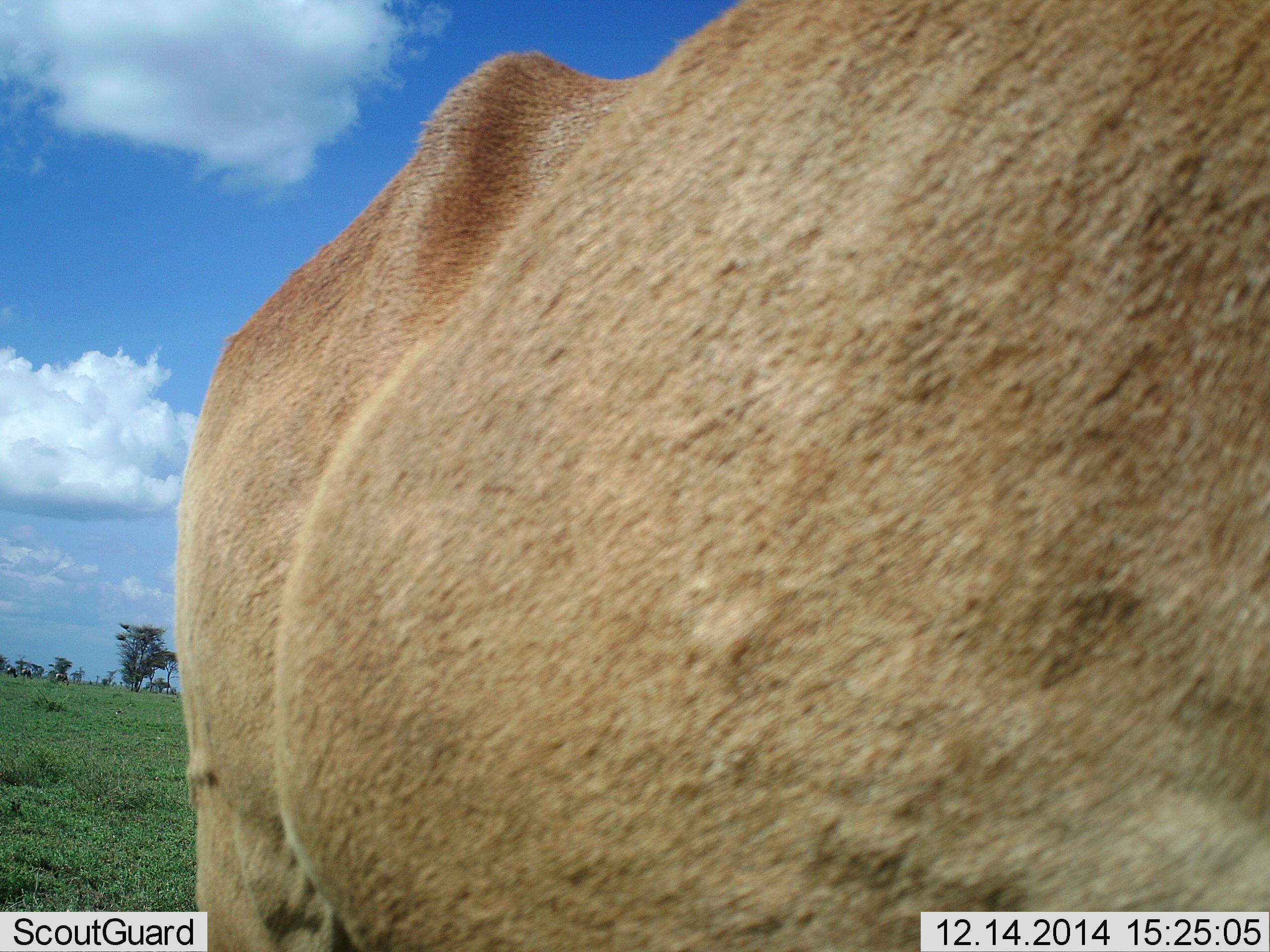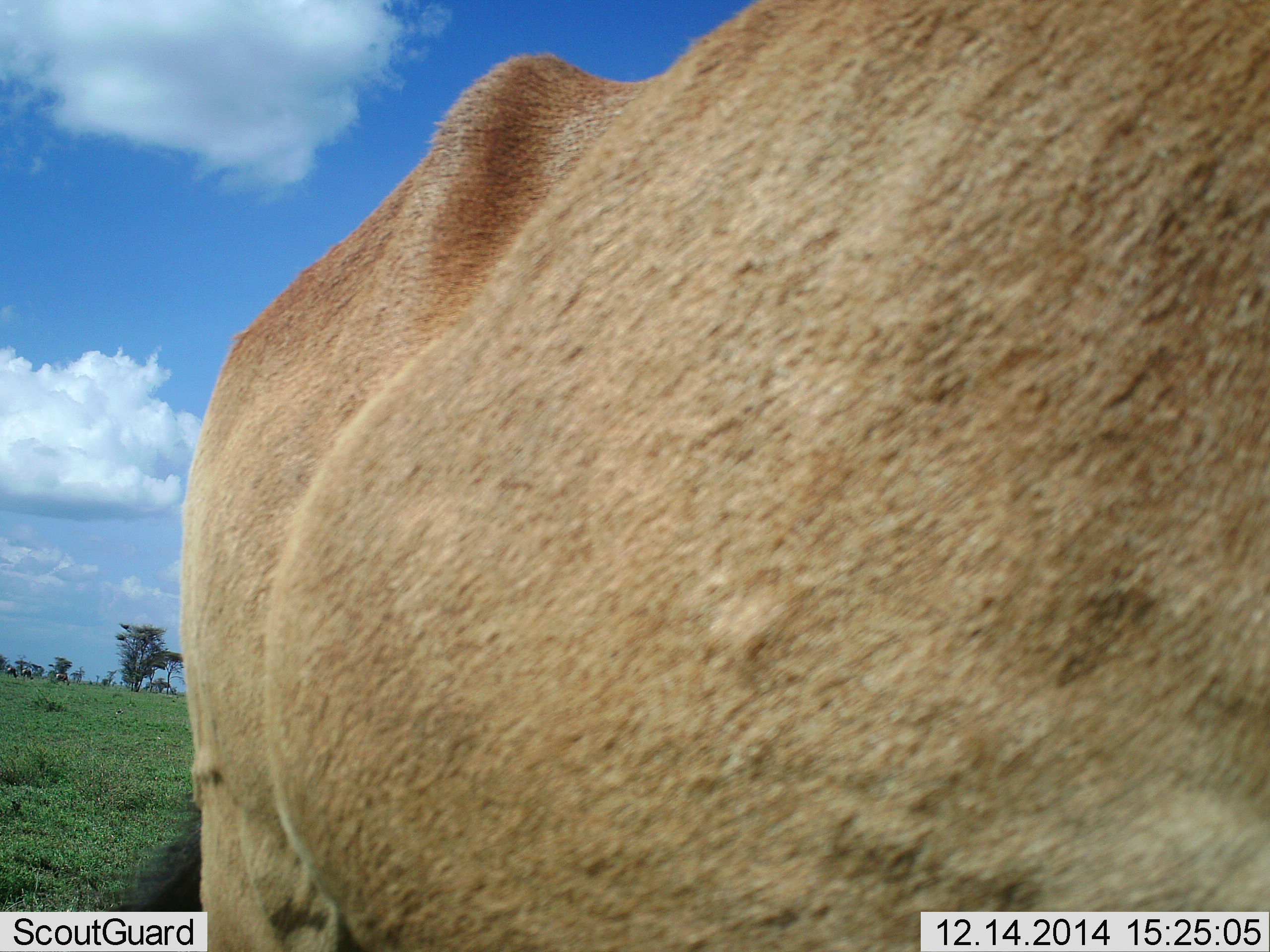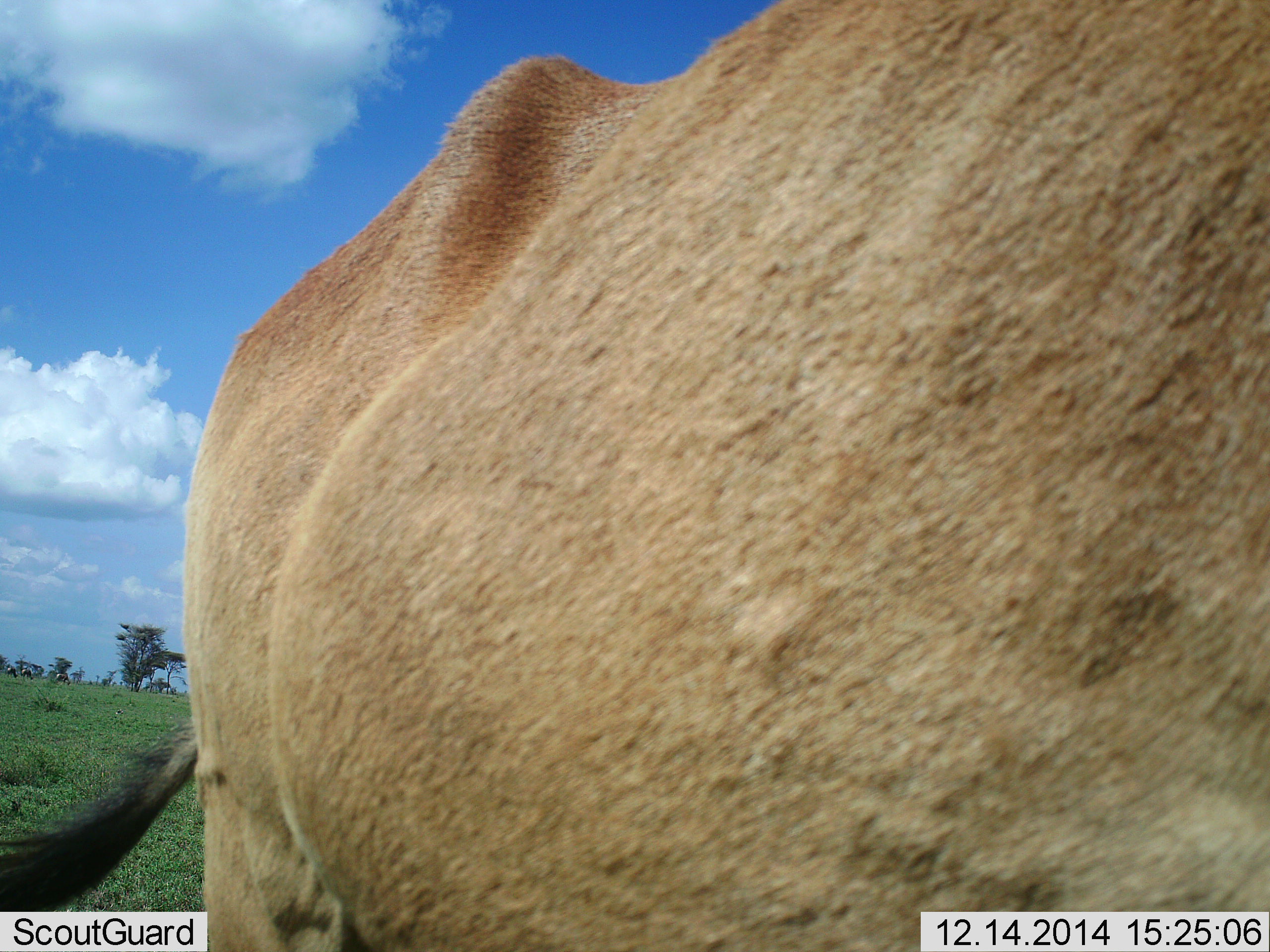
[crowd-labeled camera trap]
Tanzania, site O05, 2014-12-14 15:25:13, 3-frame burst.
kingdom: Animalia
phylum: Chordata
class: Mammalia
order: Artiodactyla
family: Bovidae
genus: Alcelaphus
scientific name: Alcelaphus buselaphus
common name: hartebeest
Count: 1.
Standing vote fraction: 90%.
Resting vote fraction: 0%.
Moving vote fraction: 10%.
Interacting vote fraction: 0%.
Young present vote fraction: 0%.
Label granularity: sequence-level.